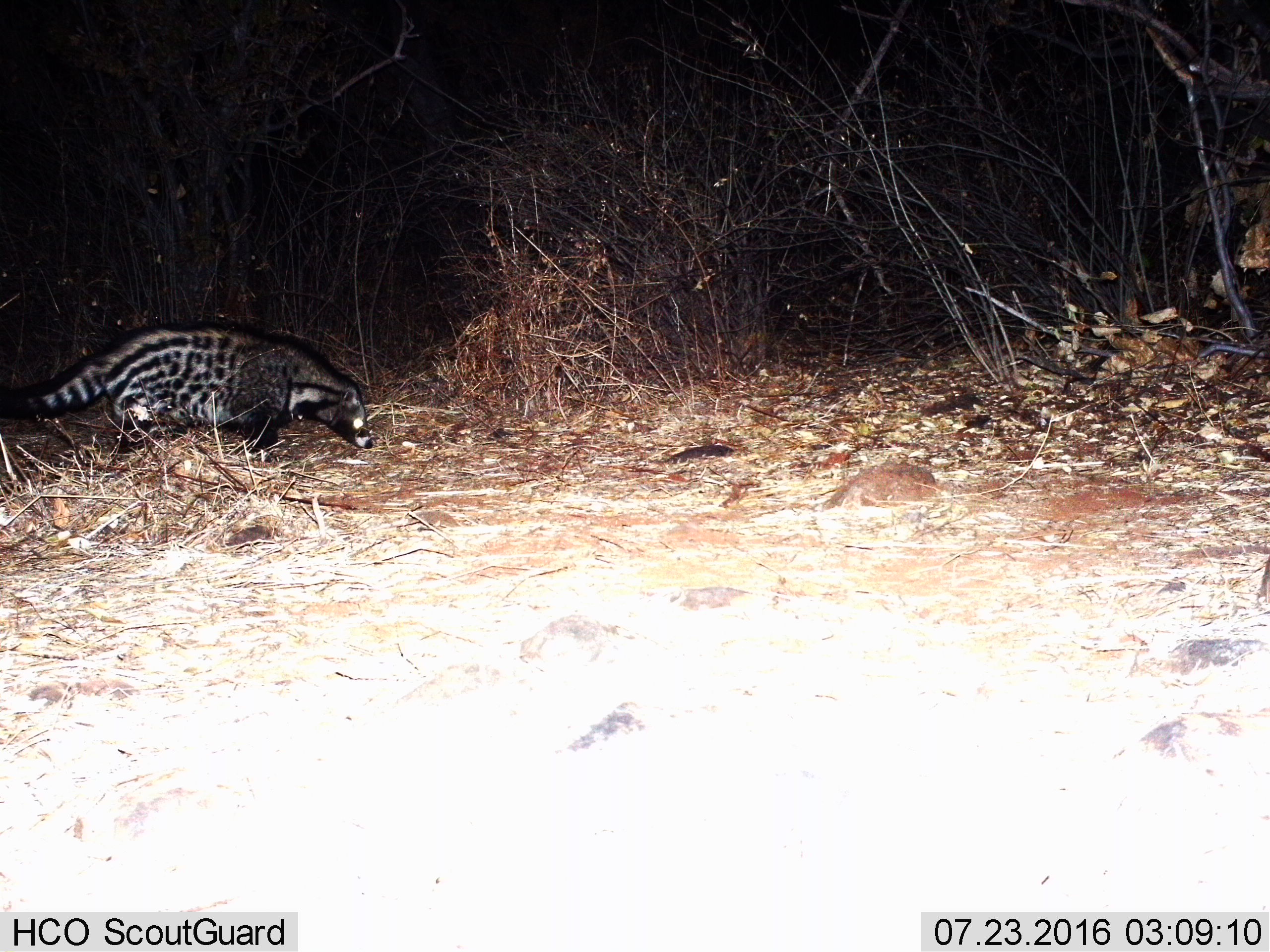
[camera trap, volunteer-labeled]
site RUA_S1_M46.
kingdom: Animalia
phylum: Chordata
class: Mammalia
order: Carnivora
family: Viverridae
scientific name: Viverridae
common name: civet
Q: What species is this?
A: Civet (Viverridae).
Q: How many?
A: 1.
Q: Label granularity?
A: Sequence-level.